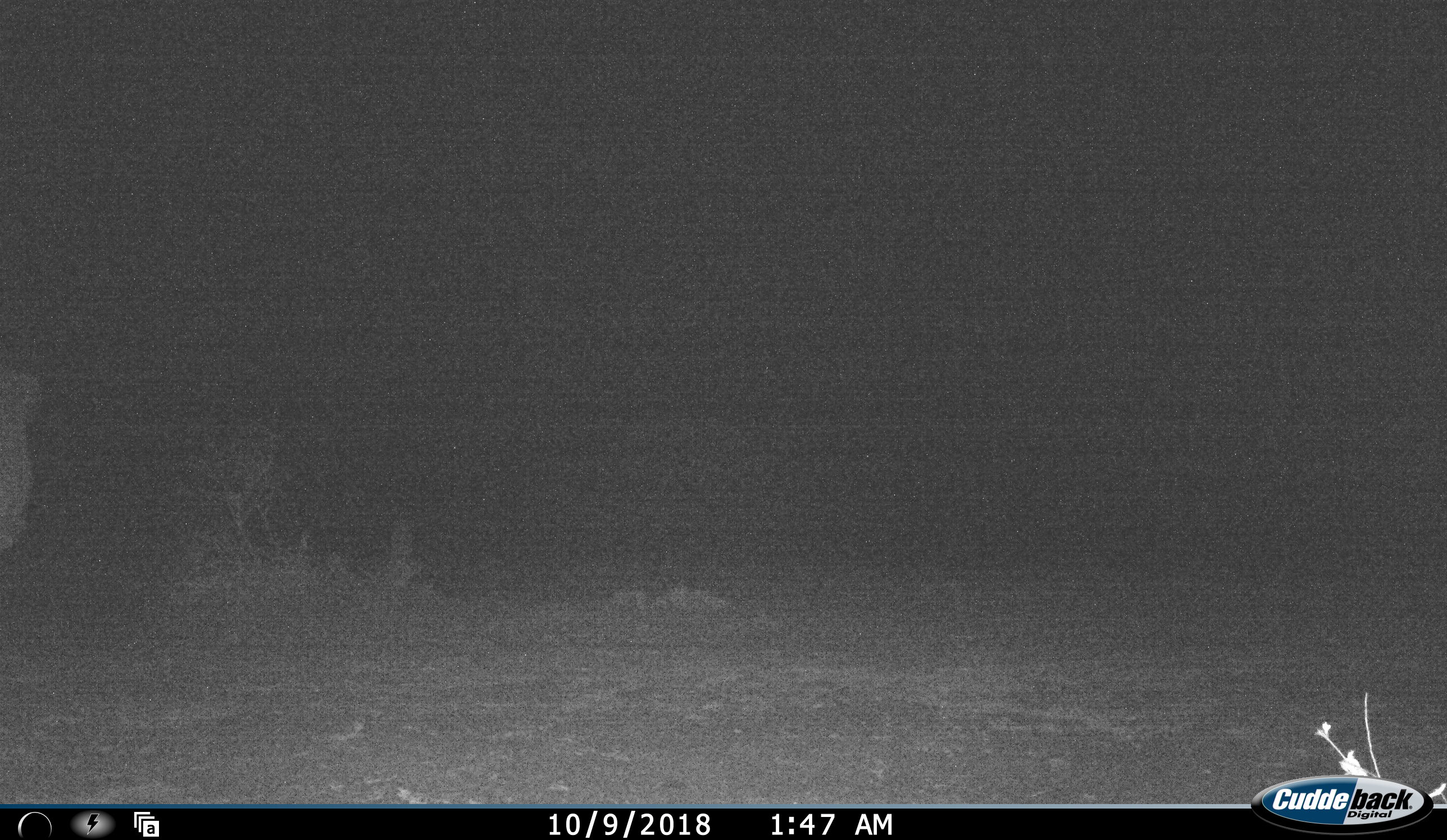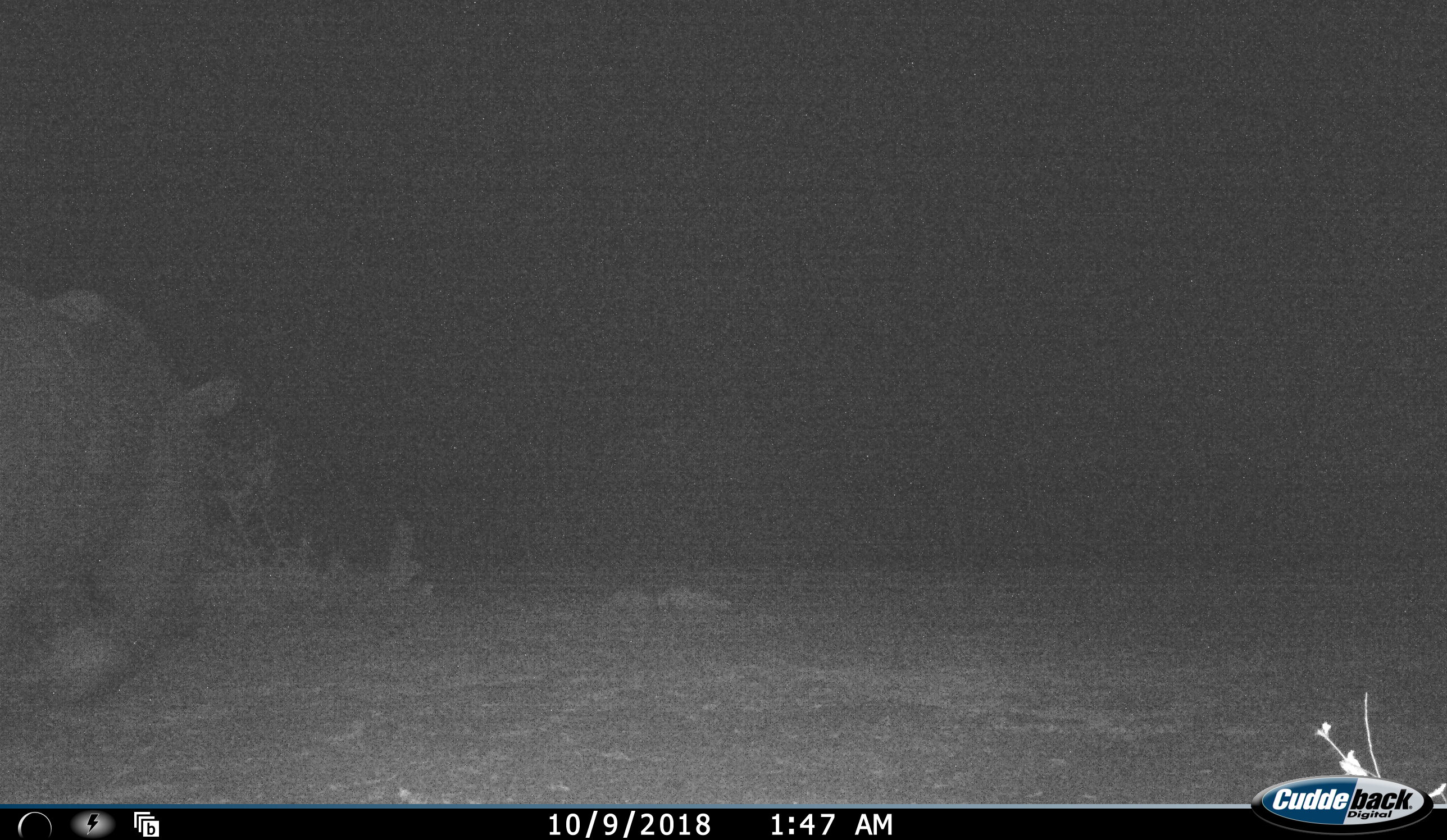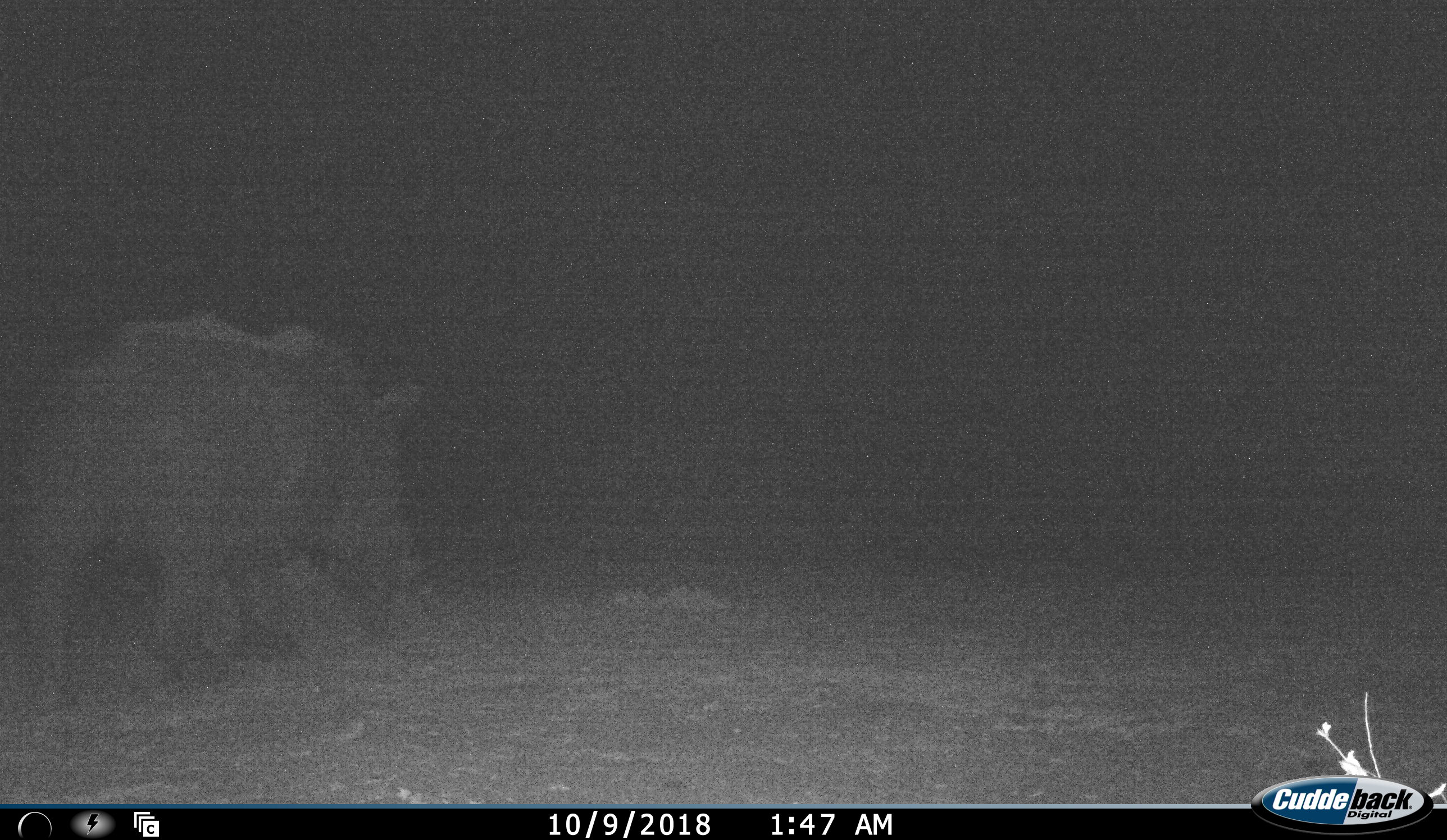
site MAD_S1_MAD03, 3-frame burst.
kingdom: Animalia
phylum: Chordata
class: Mammalia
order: Perissodactyla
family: Rhinocerotidae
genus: Ceratotherium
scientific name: Ceratotherium simum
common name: white rhinoceros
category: rhinoceroswhite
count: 1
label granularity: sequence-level